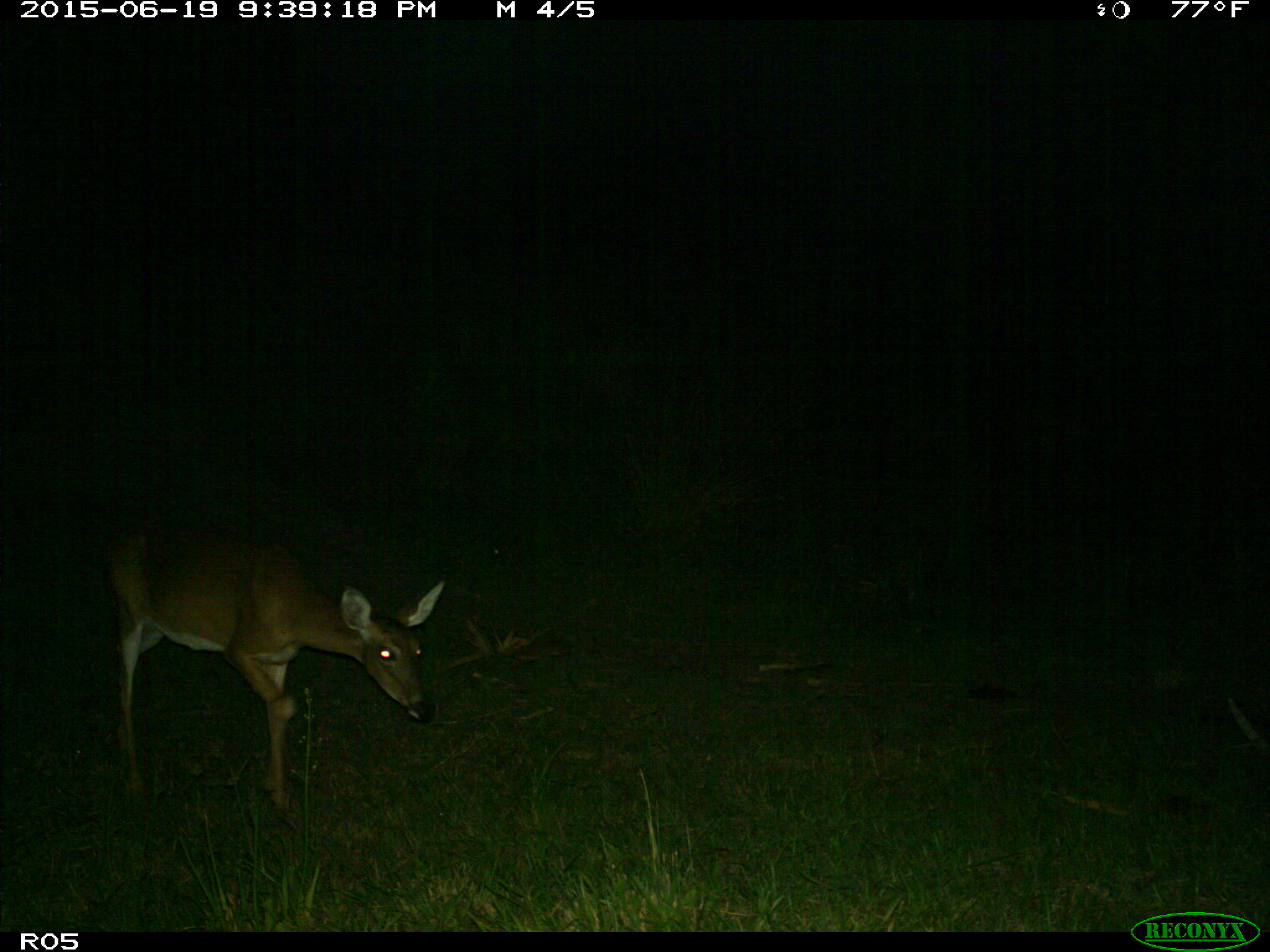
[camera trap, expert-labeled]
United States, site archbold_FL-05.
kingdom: Animalia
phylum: Chordata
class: Mammalia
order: Artiodactyla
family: Cervidae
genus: Odocoileus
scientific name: Odocoileus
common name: deer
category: unidentified deer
Unidentified deer (deer) (Odocoileus).